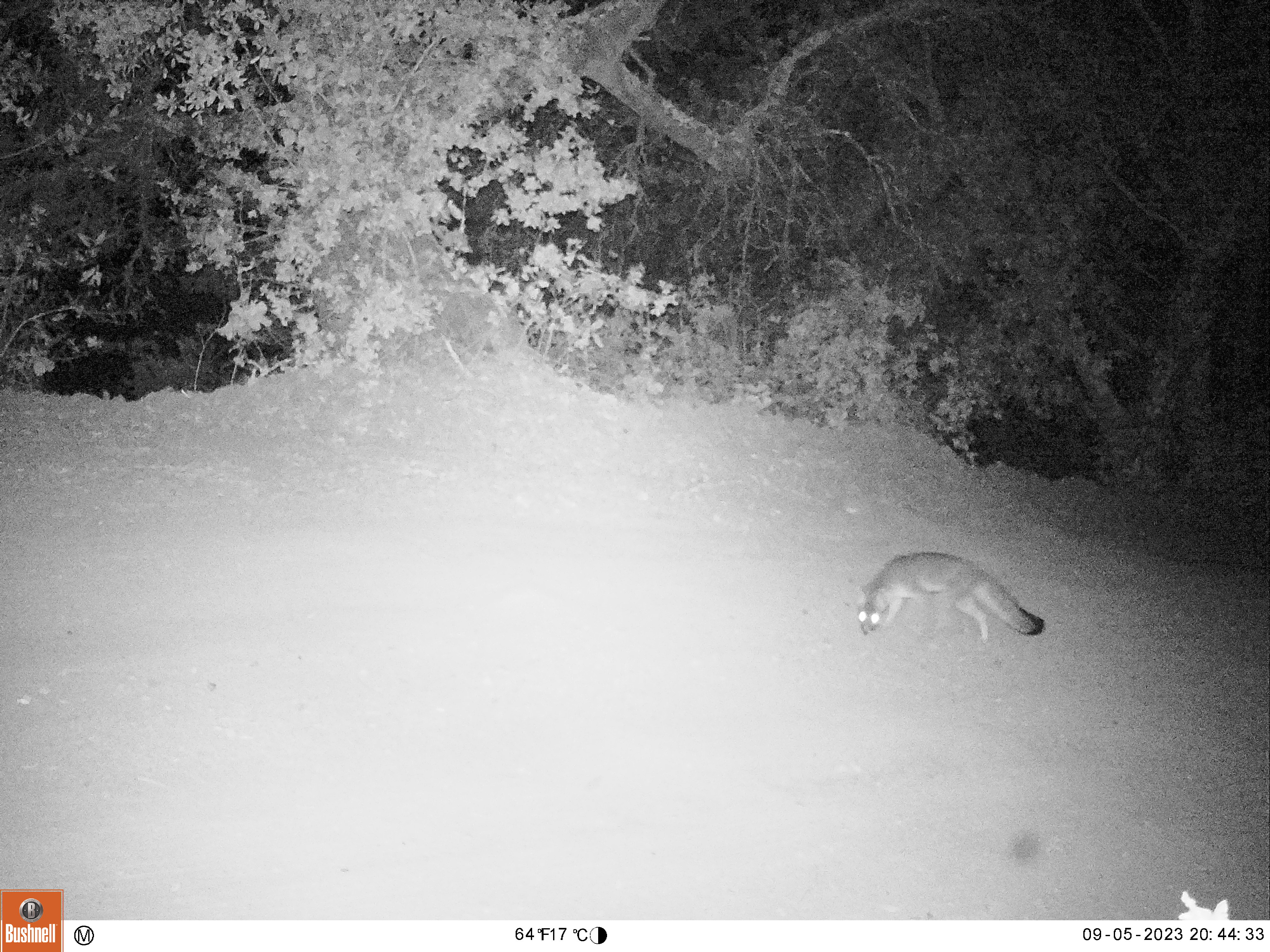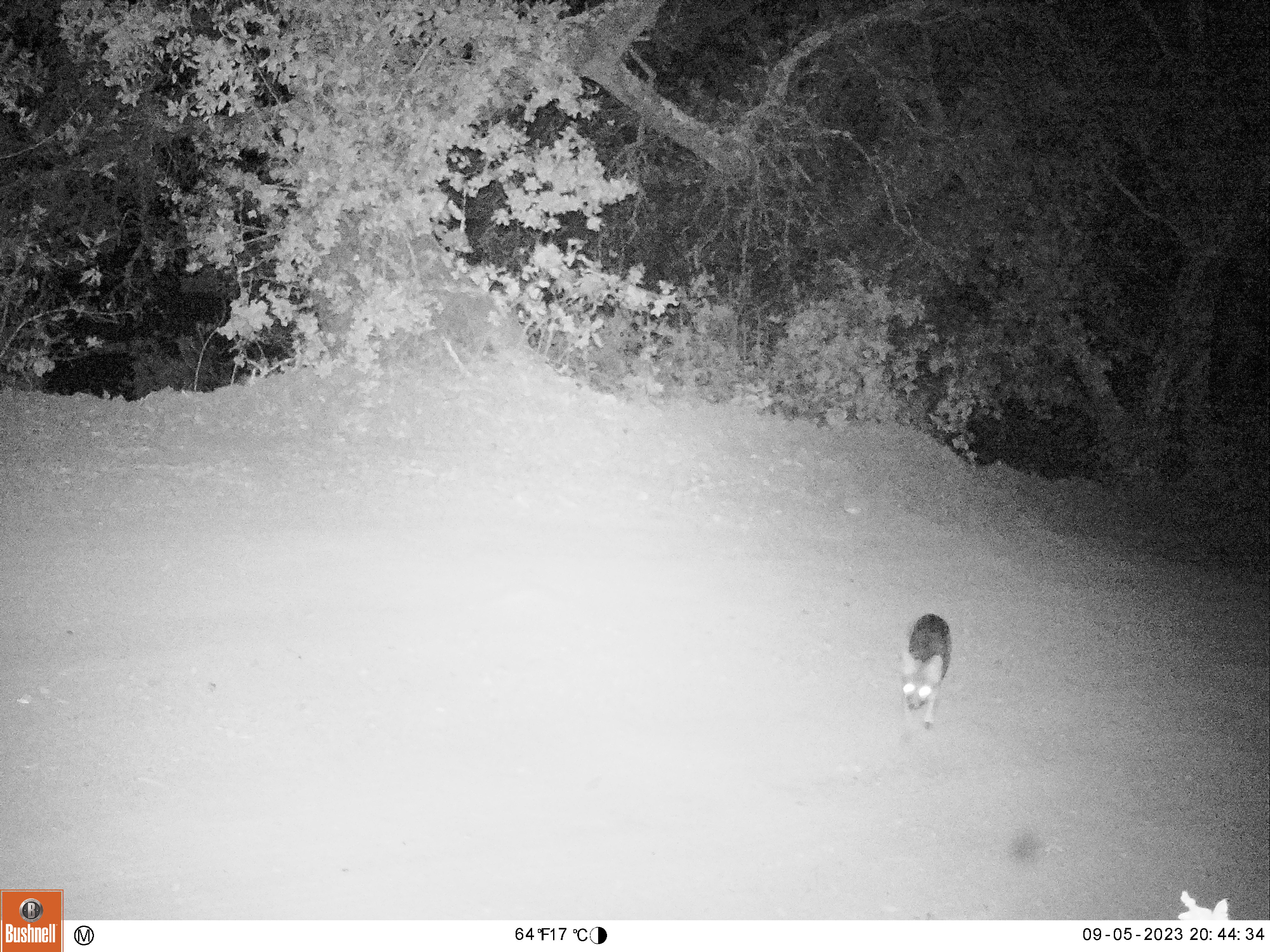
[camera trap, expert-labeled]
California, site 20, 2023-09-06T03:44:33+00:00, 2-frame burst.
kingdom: Animalia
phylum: Chordata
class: Mammalia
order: Carnivora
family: Canidae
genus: Urocyon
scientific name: Urocyon cinereoargenteus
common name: gray fox